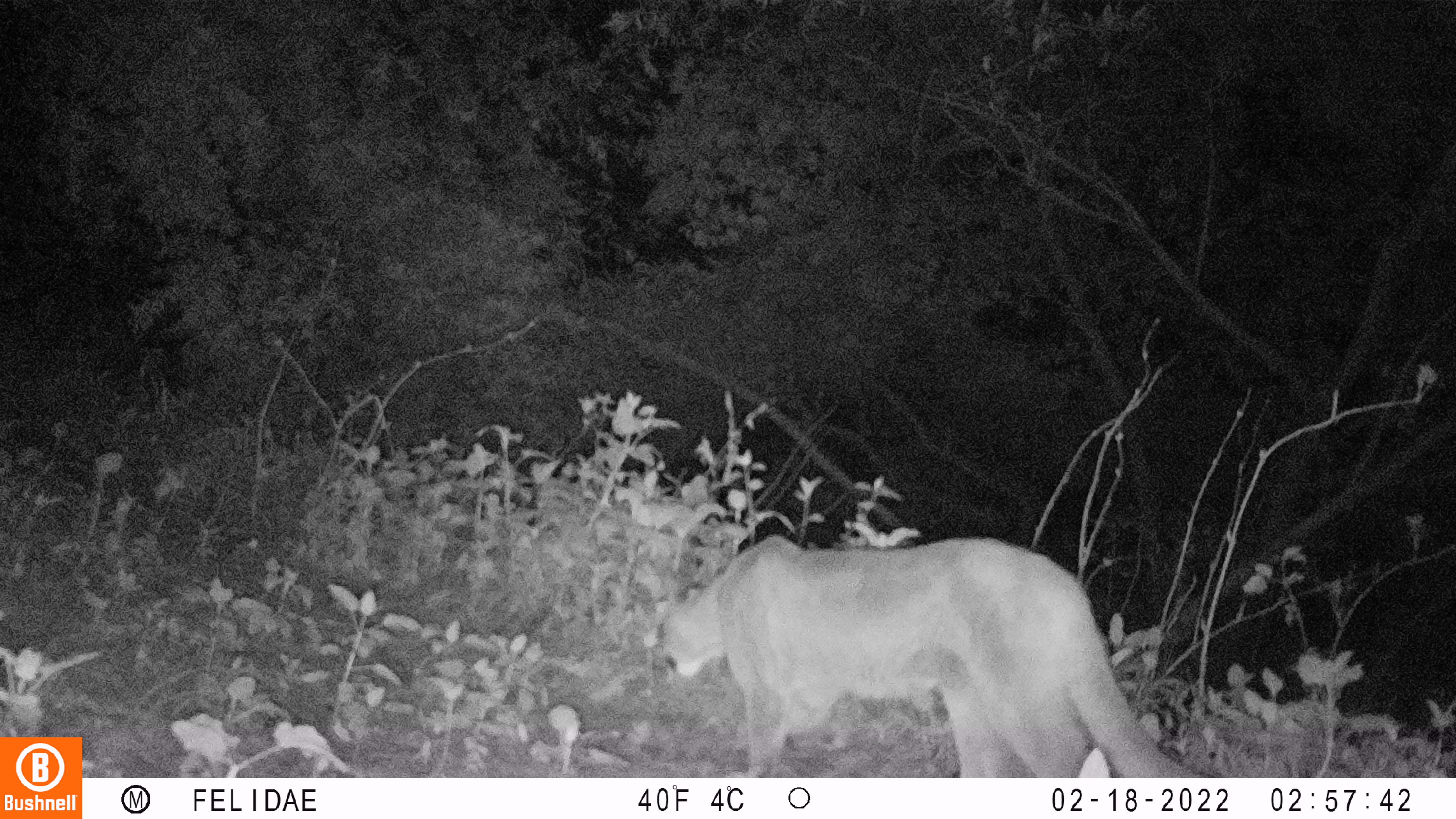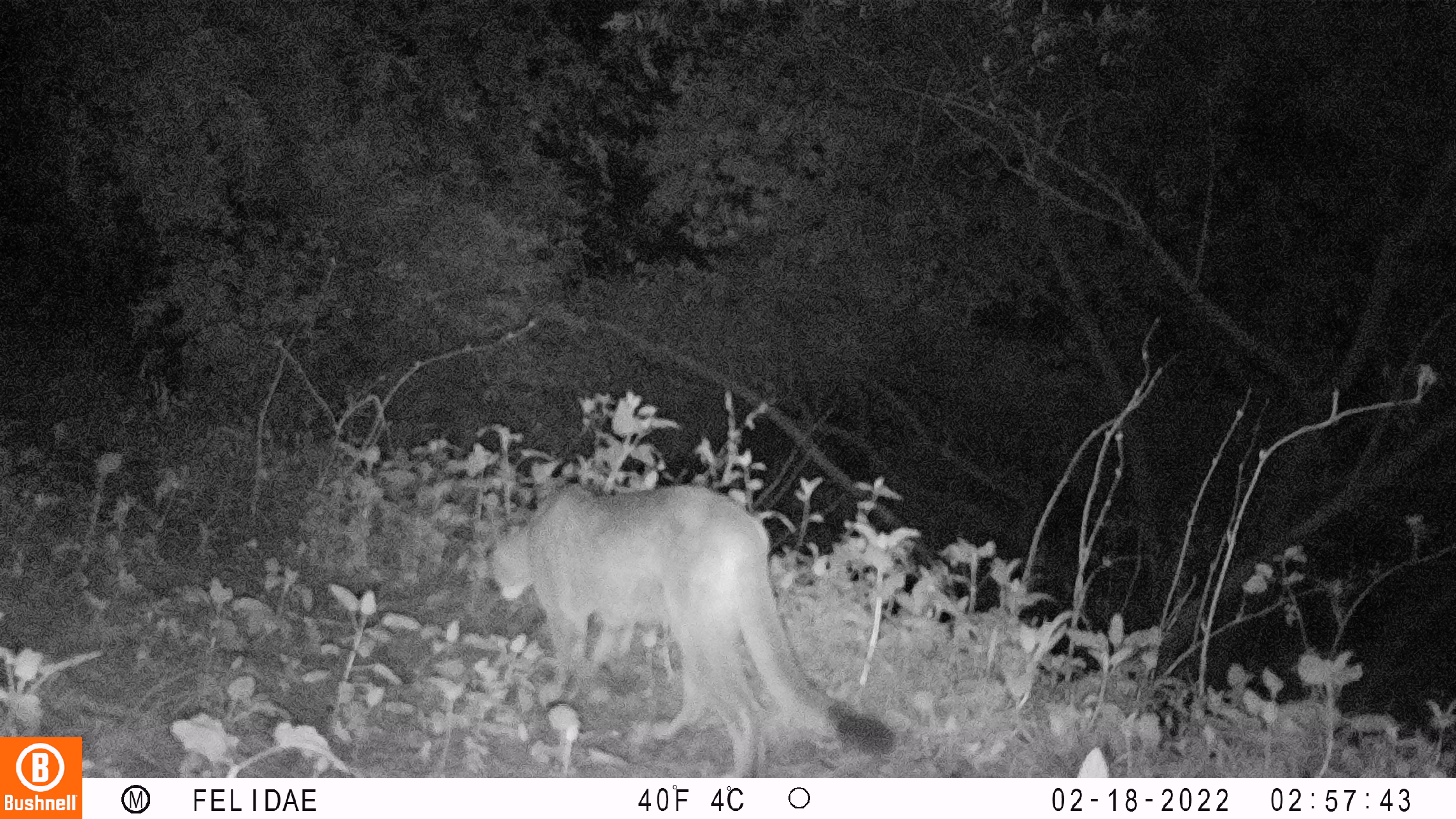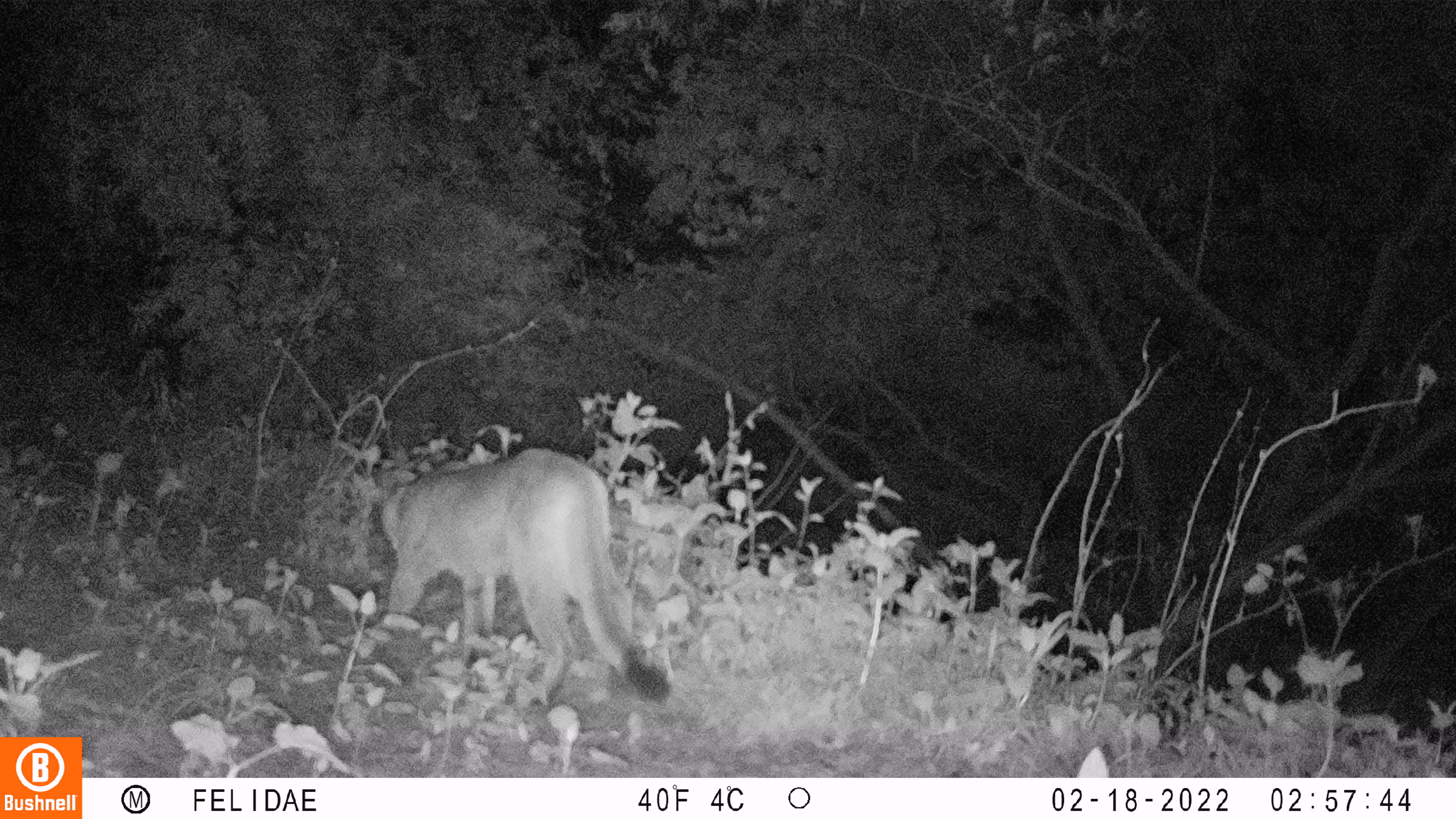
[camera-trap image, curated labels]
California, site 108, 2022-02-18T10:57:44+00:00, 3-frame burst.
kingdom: Animalia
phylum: Chordata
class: Mammalia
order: Carnivora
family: Felidae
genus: Puma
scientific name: Puma concolor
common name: puma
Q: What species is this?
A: Puma (Puma concolor).